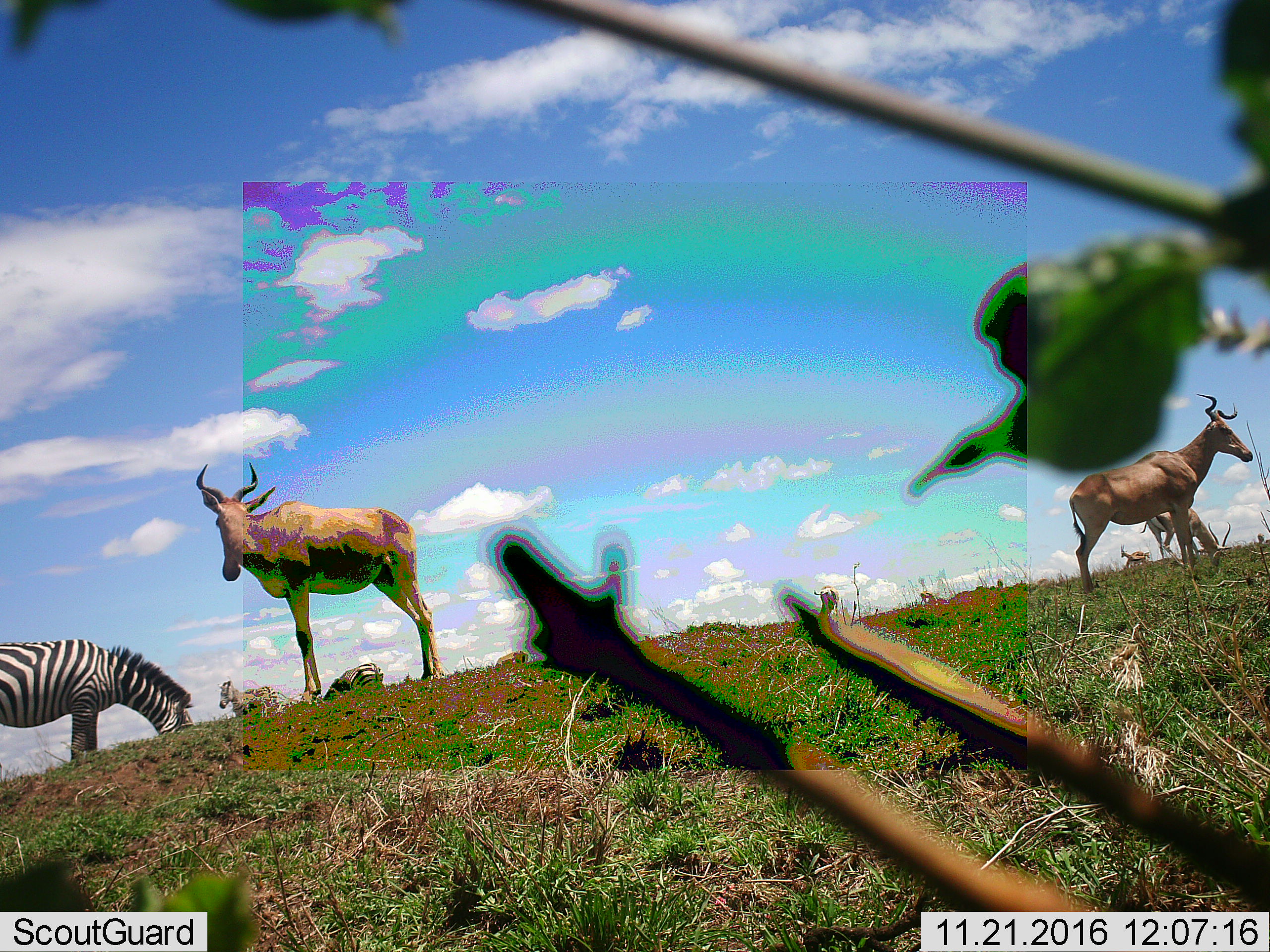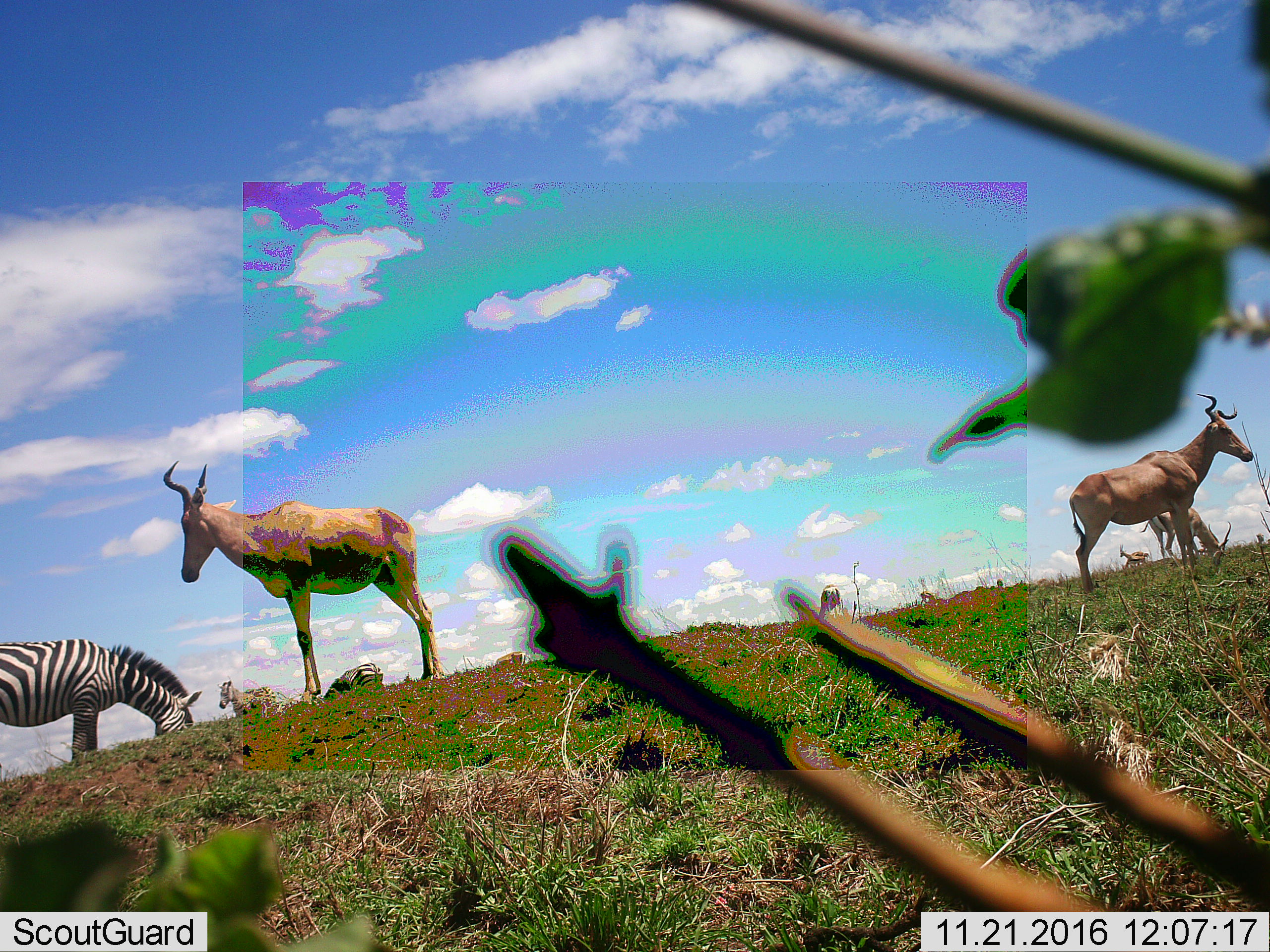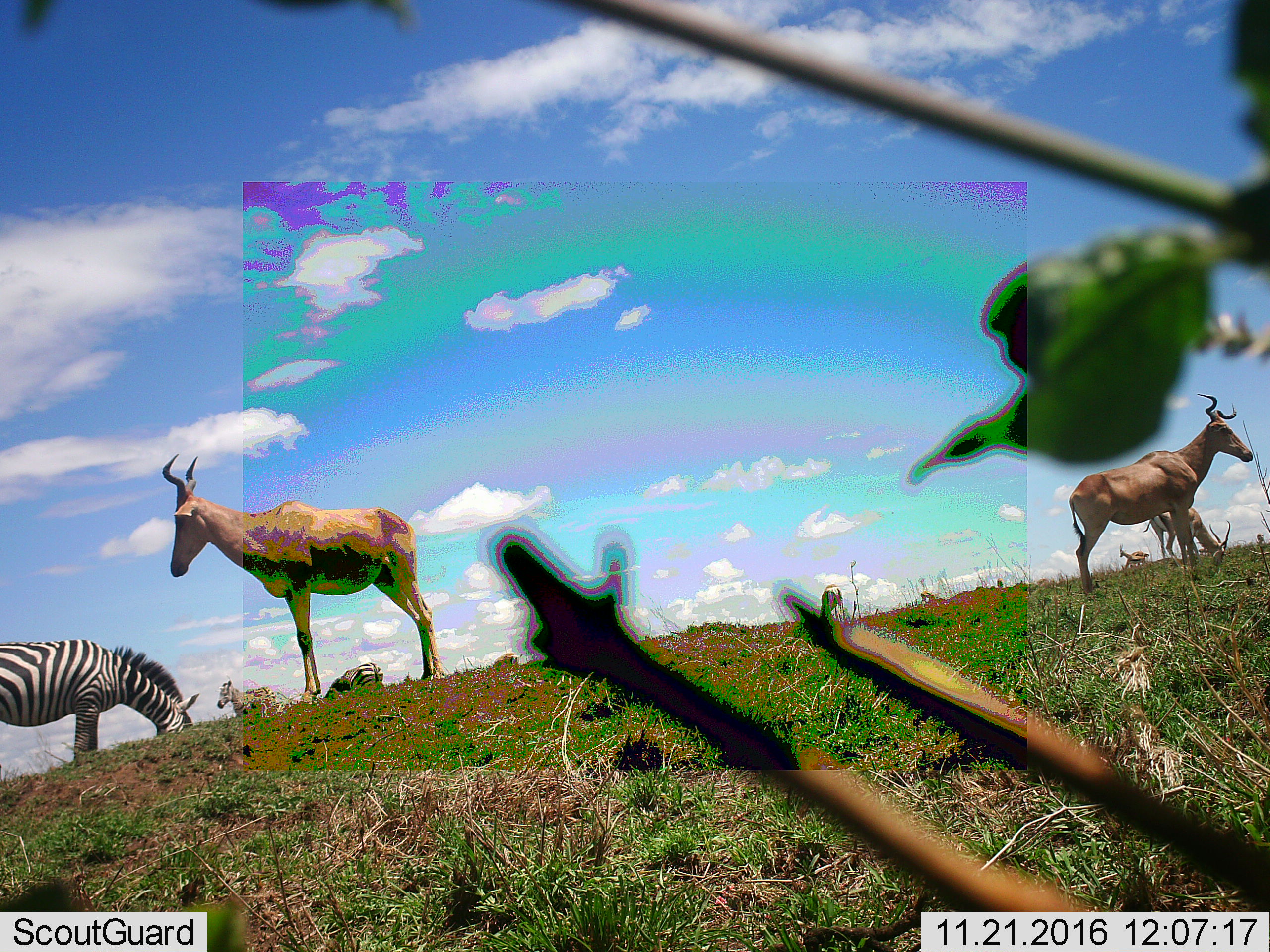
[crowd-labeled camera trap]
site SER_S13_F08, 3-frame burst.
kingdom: Animalia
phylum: Chordata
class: Mammalia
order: Artiodactyla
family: Bovidae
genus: Alcelaphus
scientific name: Alcelaphus buselaphus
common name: hartebeest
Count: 2.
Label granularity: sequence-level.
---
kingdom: Animalia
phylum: Chordata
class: Mammalia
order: Perissodactyla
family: Equidae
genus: Equus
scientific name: Equus quagga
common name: plains zebra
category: zebraplains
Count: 3.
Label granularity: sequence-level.